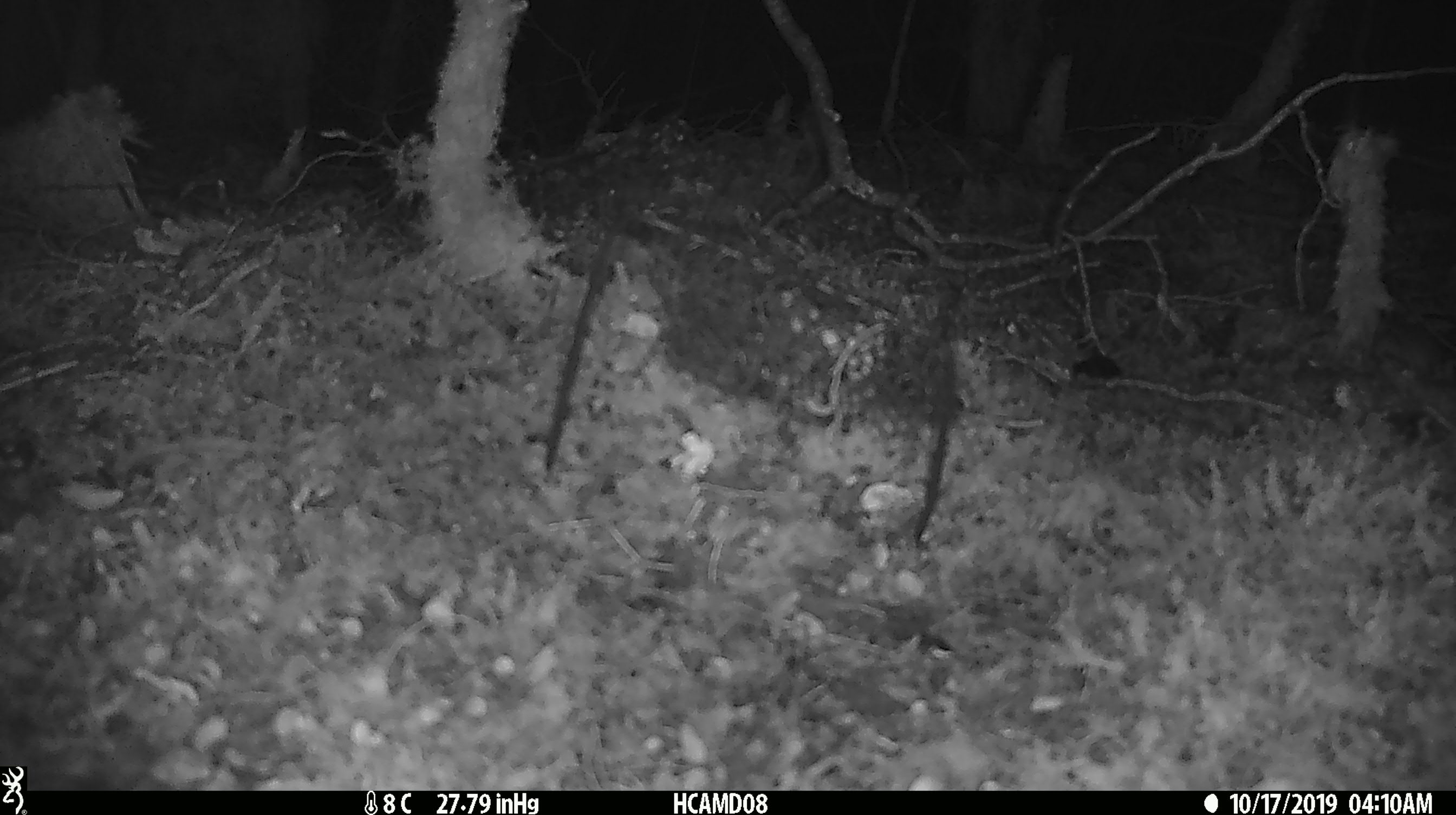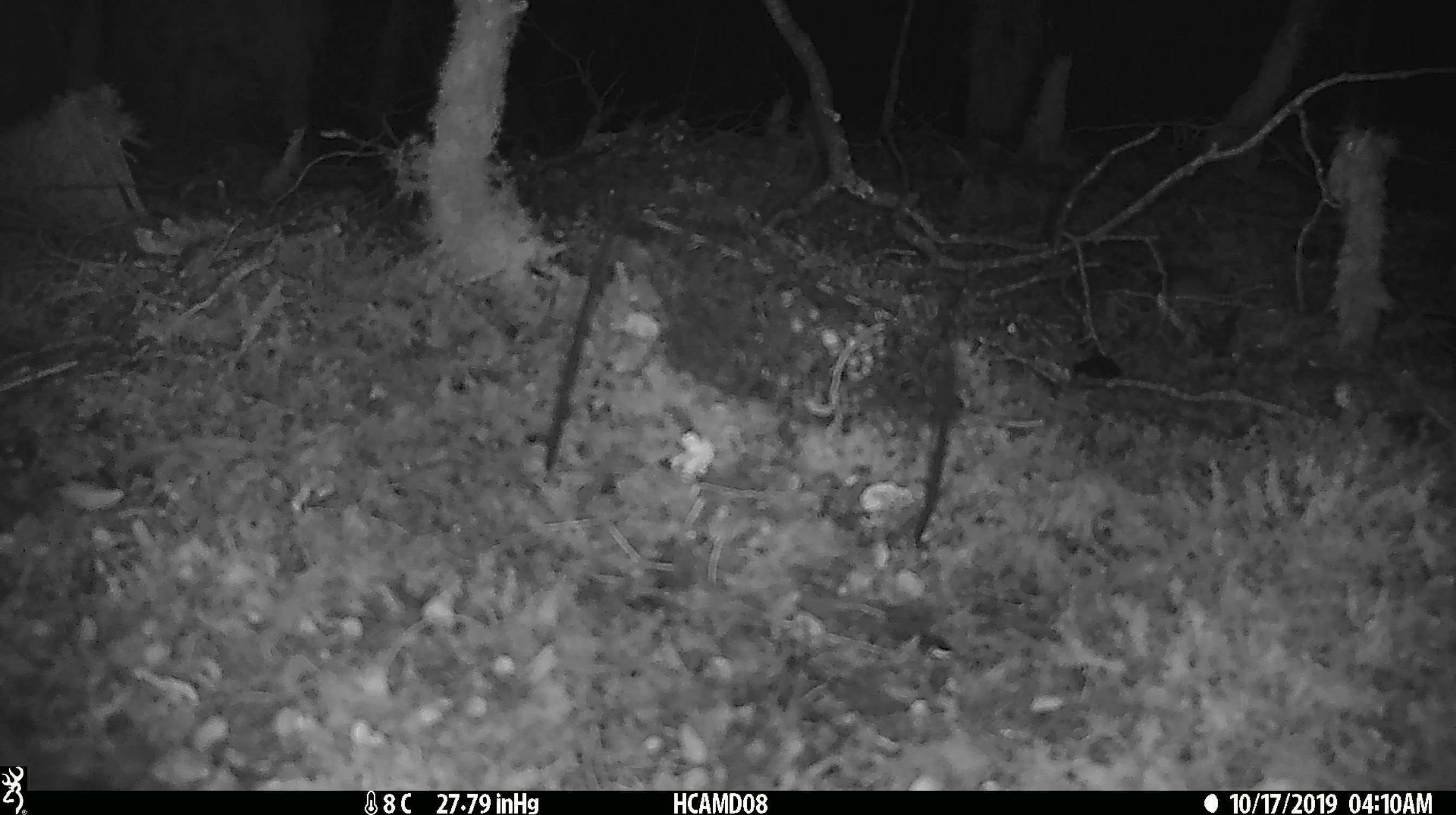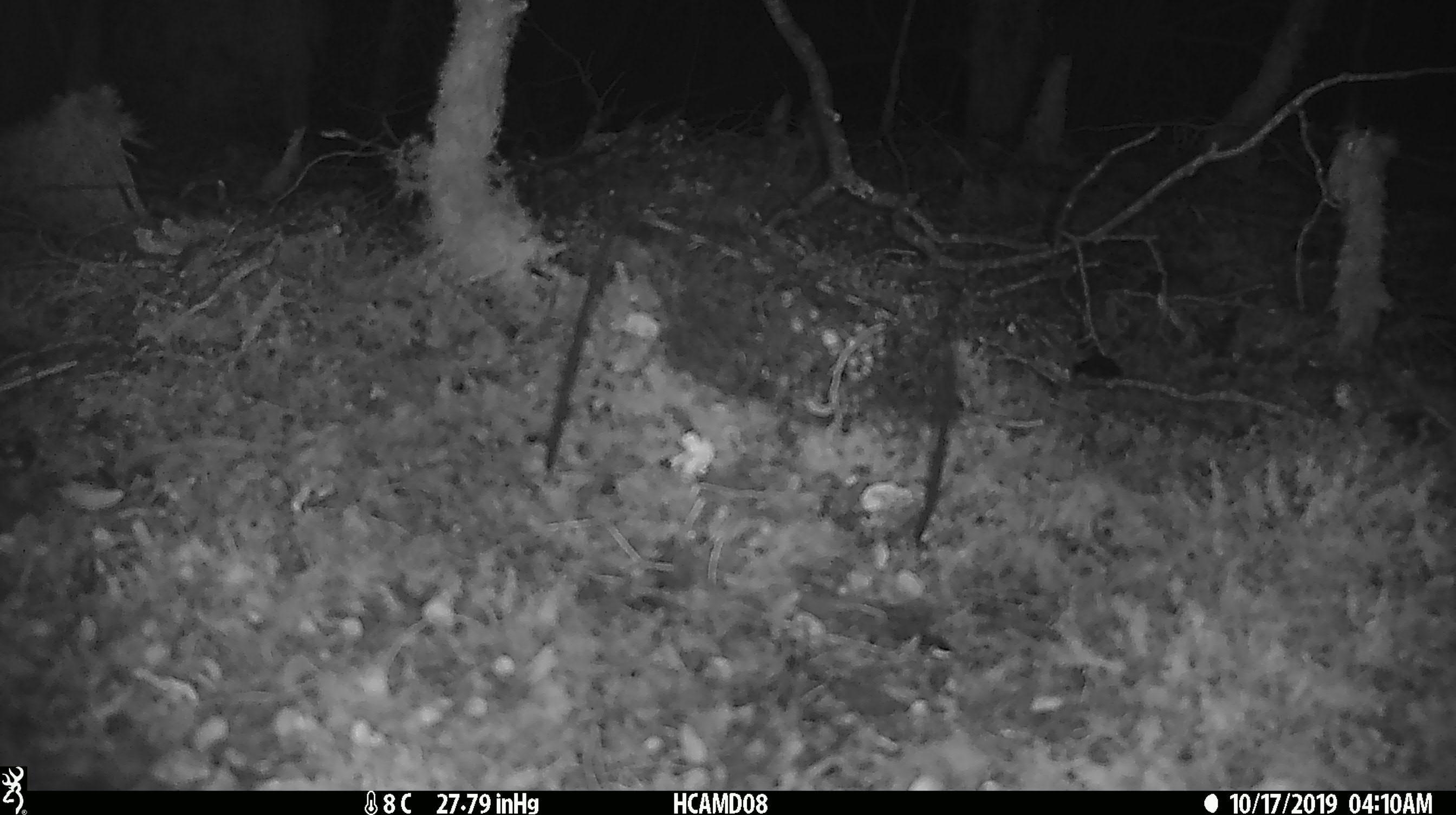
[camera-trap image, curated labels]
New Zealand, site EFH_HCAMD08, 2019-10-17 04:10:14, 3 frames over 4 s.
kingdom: Animalia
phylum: Chordata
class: Mammalia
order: Rodentia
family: Muridae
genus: Mus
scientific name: Mus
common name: mouse